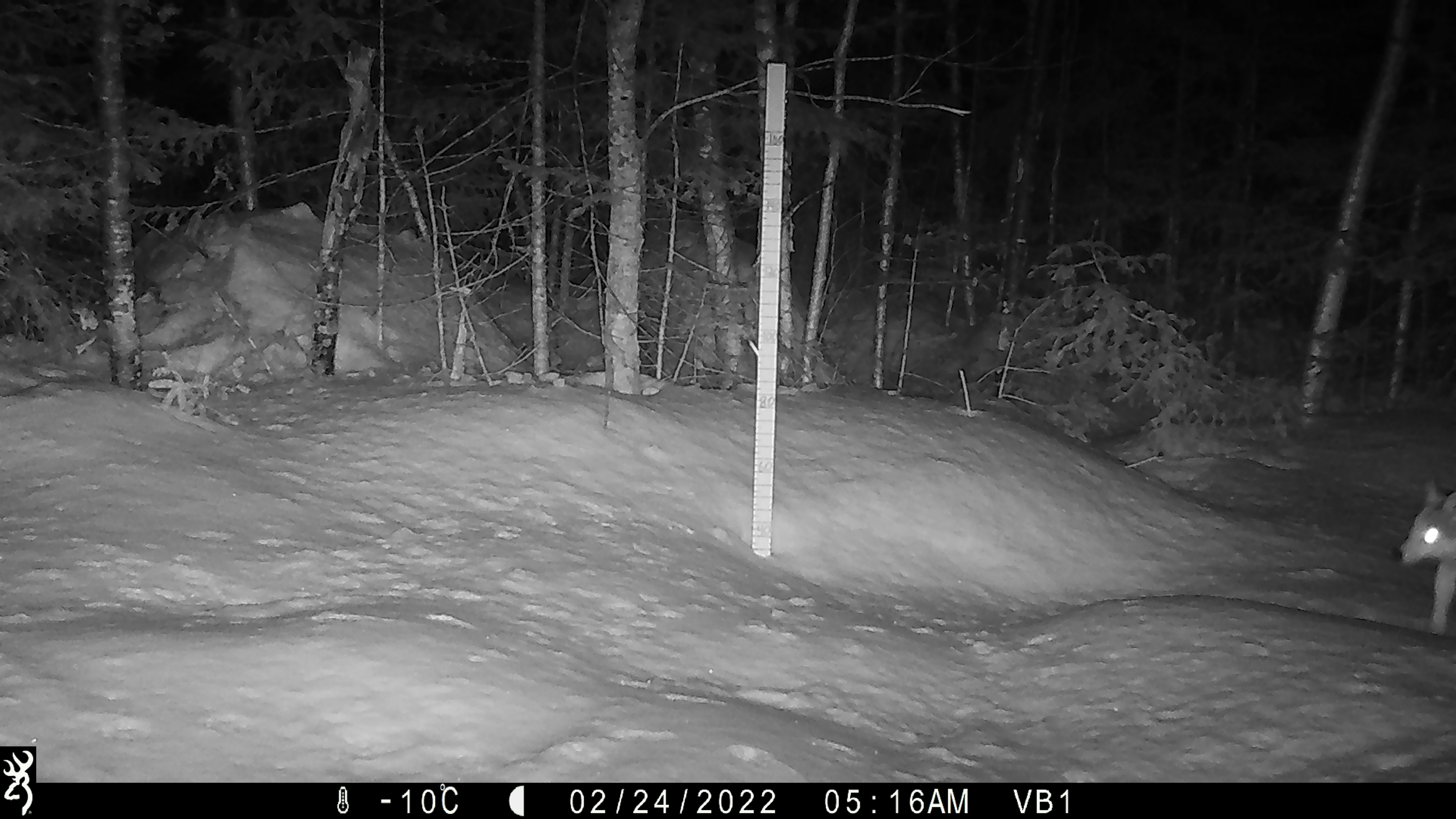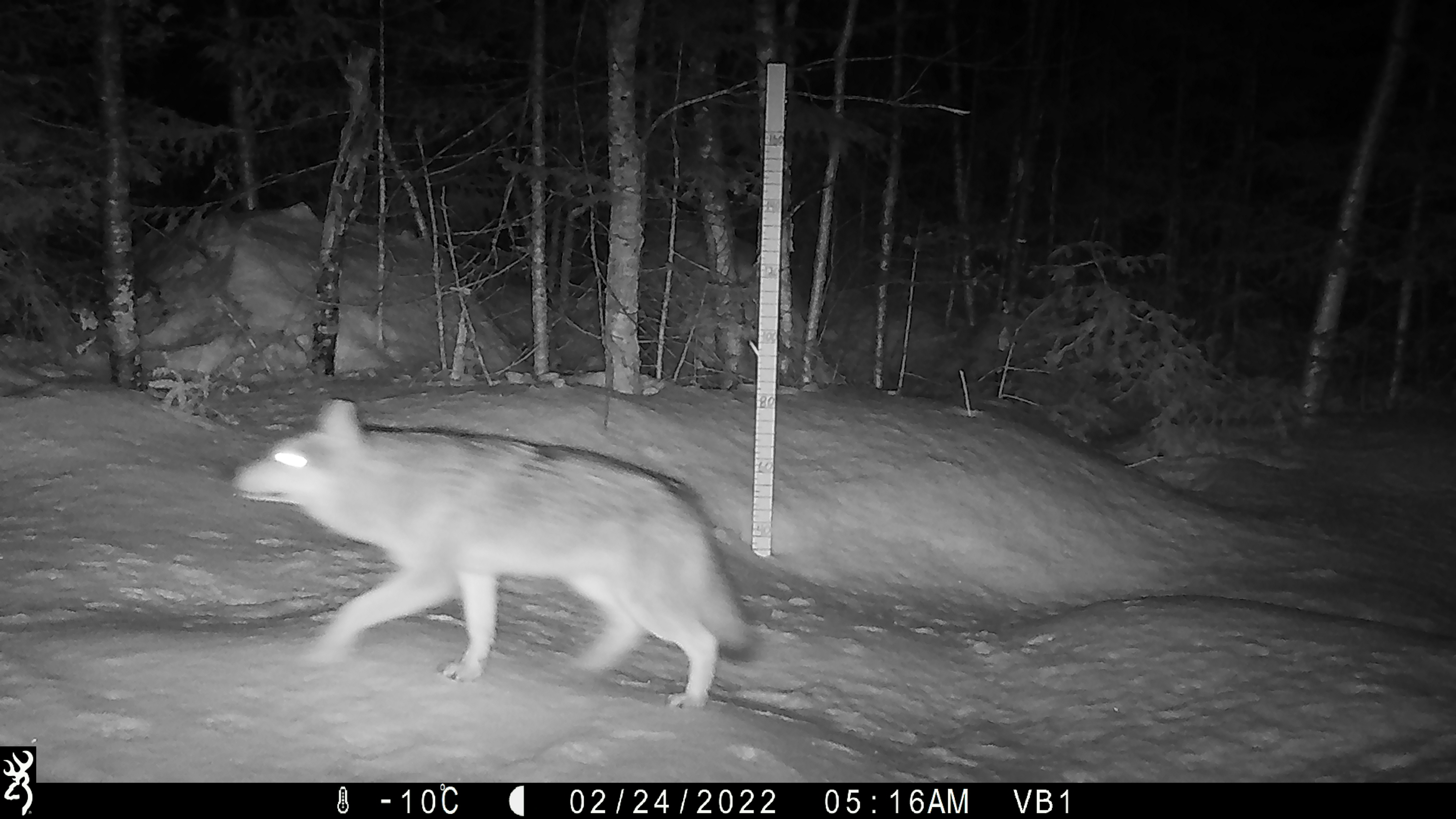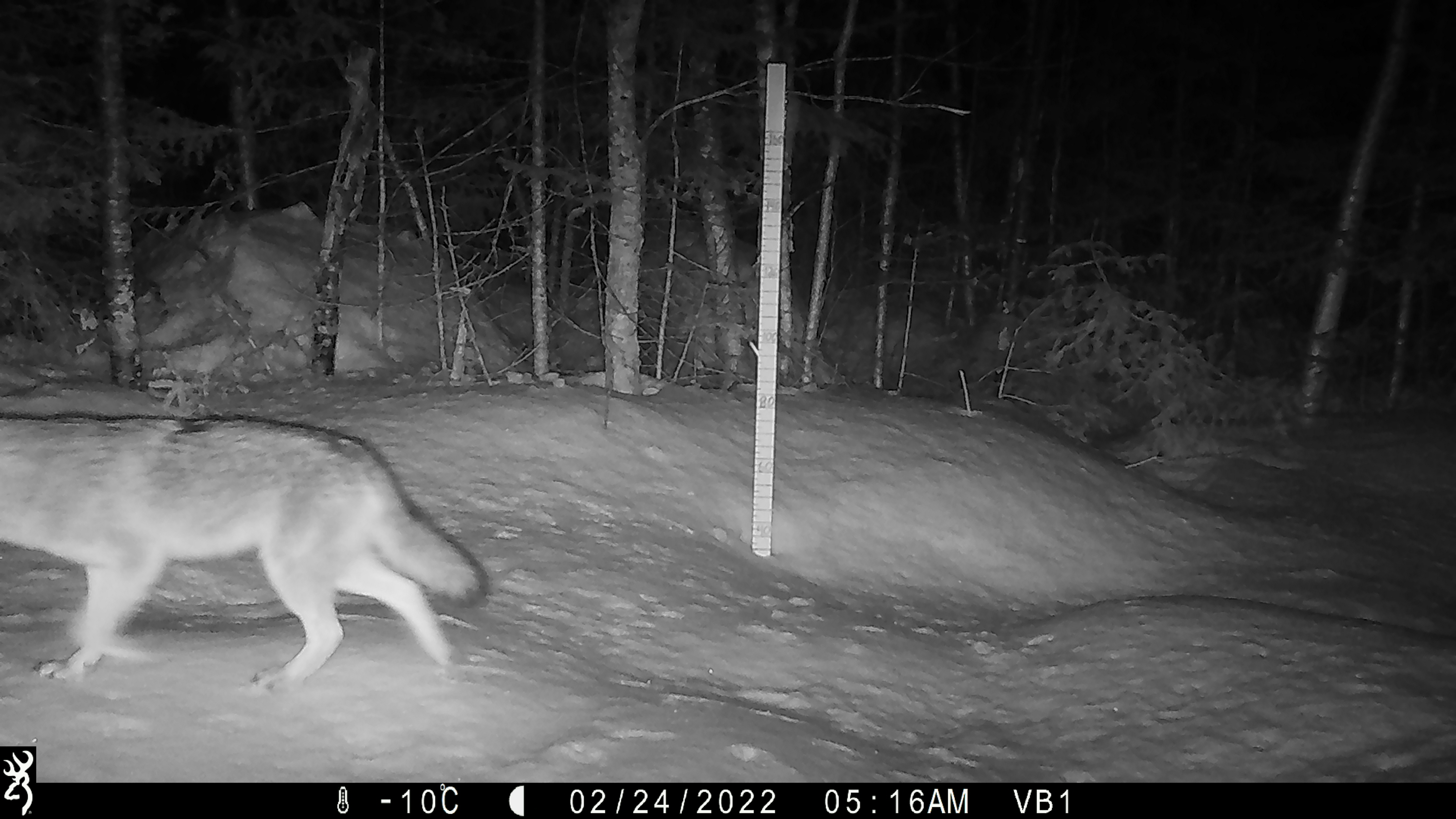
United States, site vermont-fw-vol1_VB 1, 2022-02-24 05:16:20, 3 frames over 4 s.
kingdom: Animalia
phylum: Chordata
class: Mammalia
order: Carnivora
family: Canidae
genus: Canis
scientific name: Canis latrans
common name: coyote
Coyote (Canis latrans).